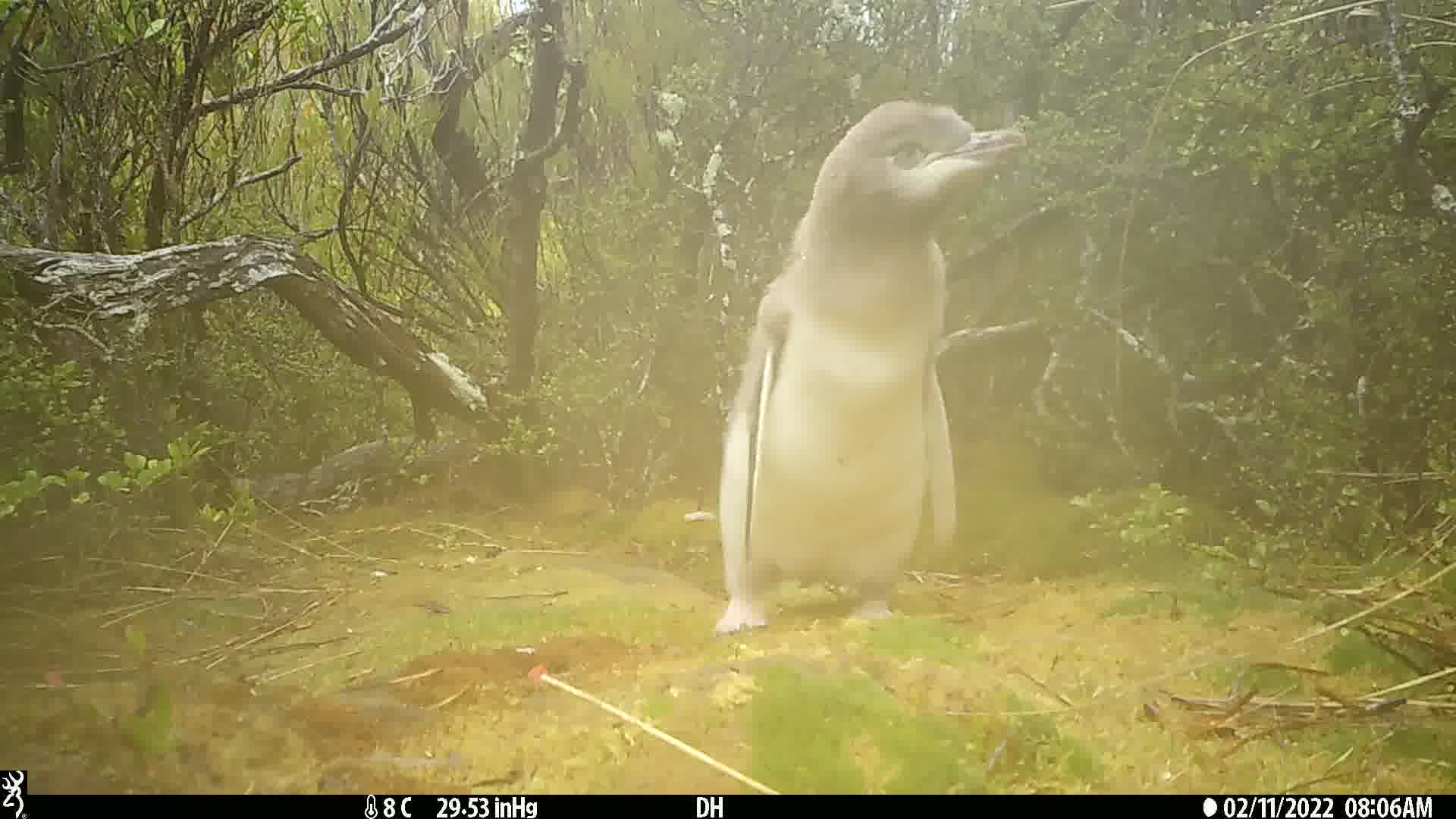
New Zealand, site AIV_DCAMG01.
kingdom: Animalia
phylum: Chordata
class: Aves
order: Sphenisciformes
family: Spheniscidae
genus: Megadyptes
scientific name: Megadyptes antipodes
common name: yellow-eyed penguin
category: yellow eyed penguin